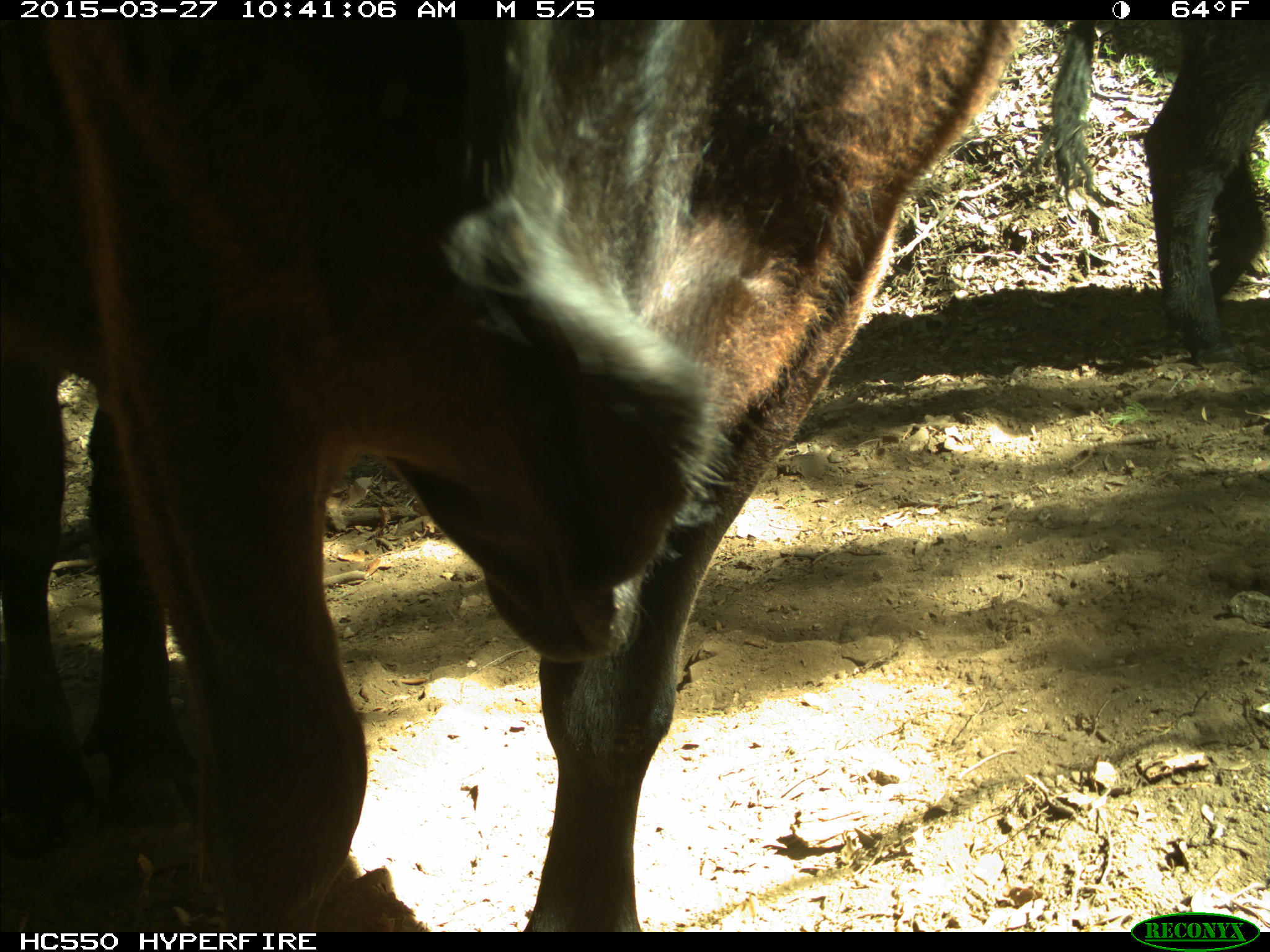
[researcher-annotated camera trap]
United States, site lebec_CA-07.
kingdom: Animalia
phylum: Chordata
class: Mammalia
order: Artiodactyla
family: Bovidae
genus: Bos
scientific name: Bos taurus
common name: domestic cow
Bos taurus (domestic cow).